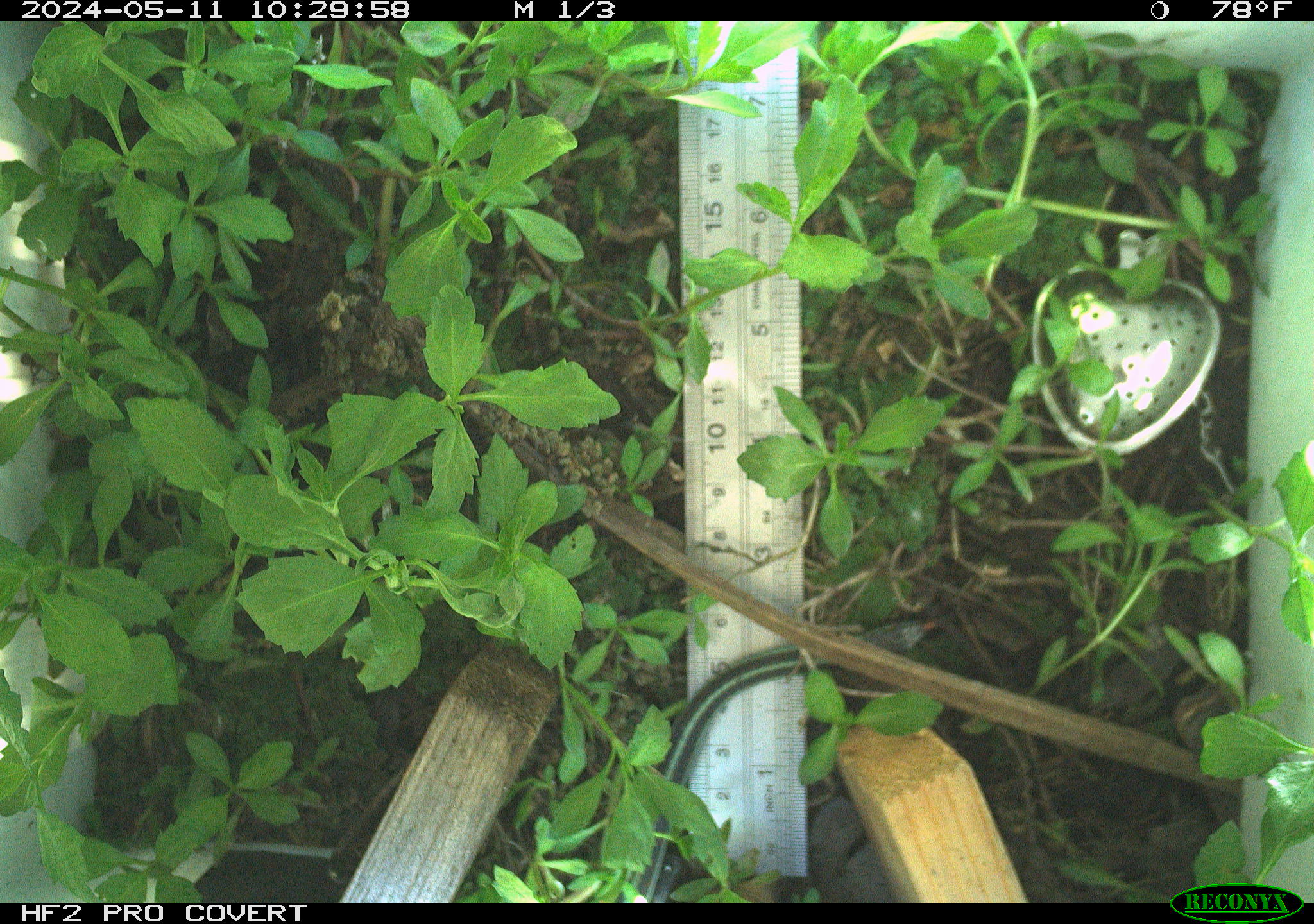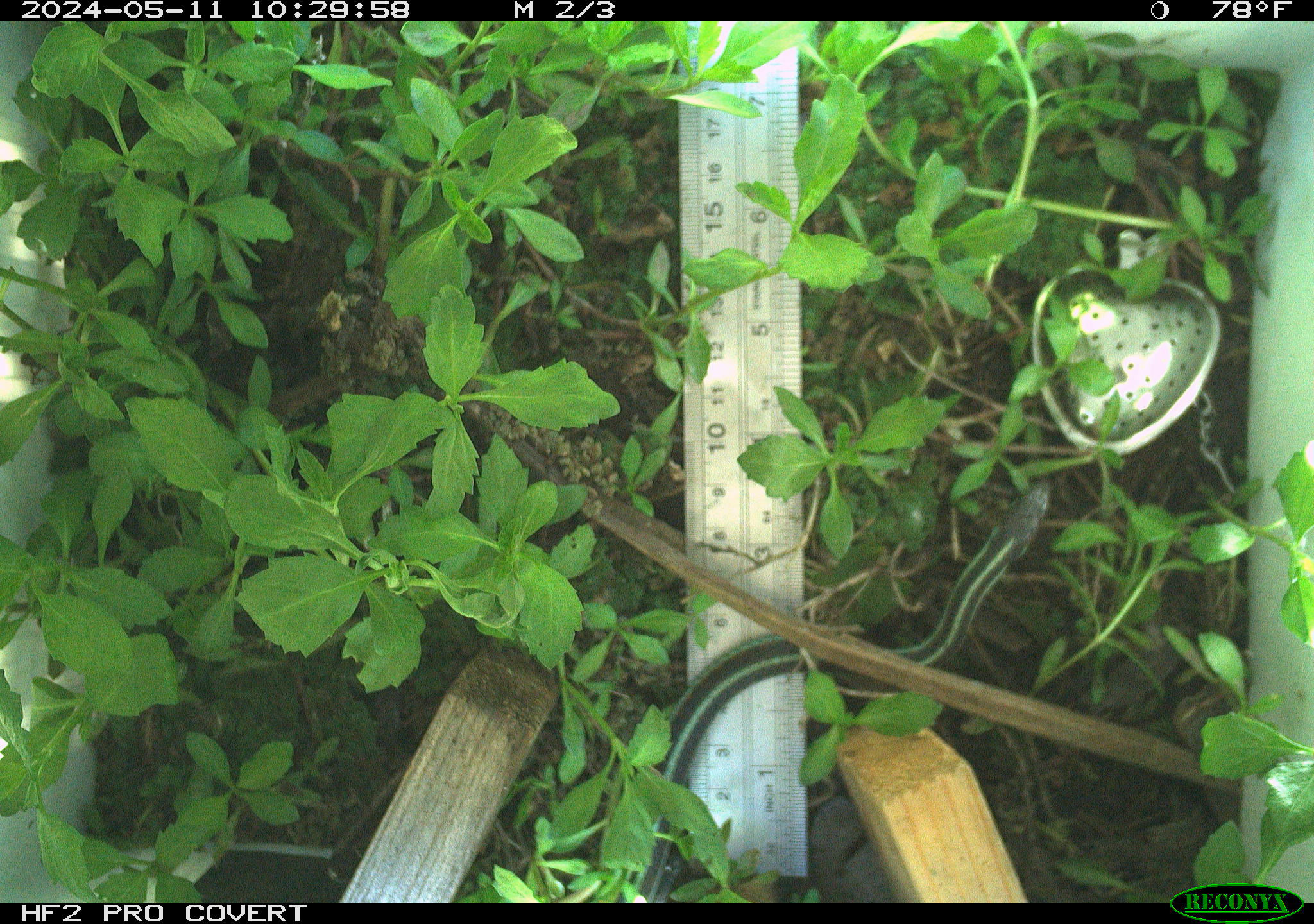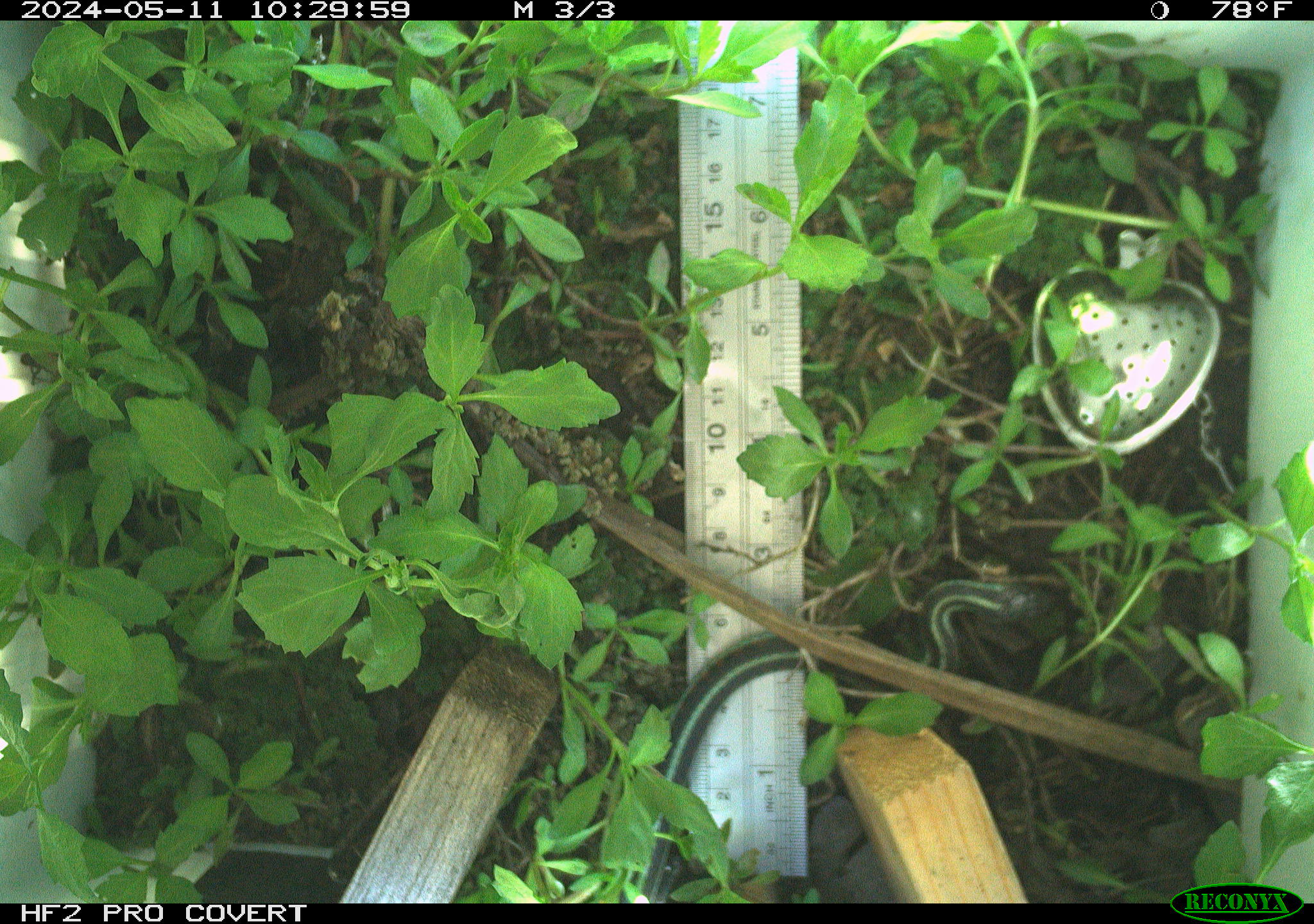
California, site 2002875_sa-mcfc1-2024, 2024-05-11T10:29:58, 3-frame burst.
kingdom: Animalia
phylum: Chordata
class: Reptilia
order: Squamata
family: Colubridae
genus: Thamnophis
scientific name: Thamnophis sirtalis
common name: common gartersnake